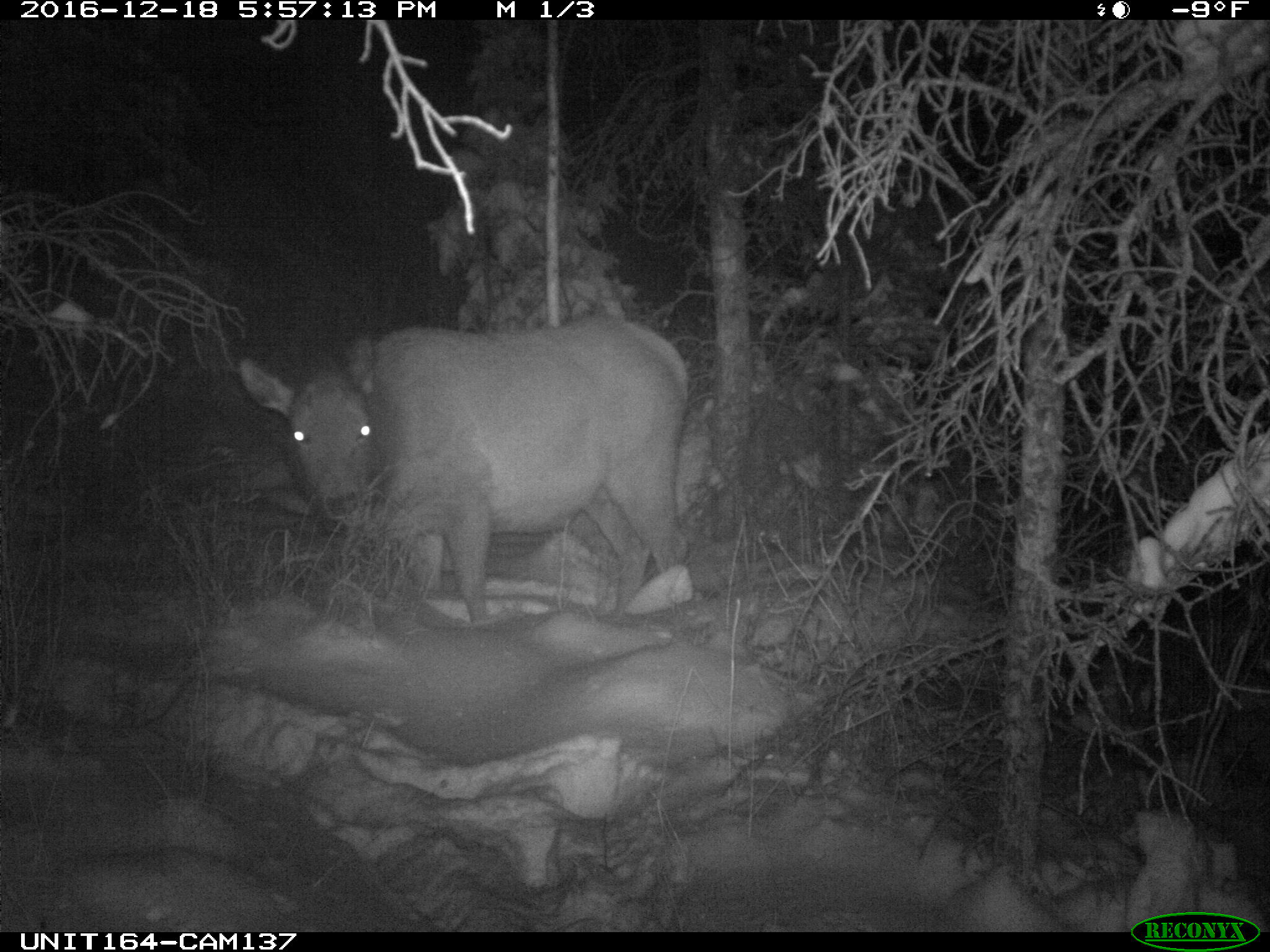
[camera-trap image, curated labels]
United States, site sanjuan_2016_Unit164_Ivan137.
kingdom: Animalia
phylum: Chordata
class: Mammalia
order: Artiodactyla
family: Cervidae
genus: Cervus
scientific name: Cervus elaphus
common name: red deer